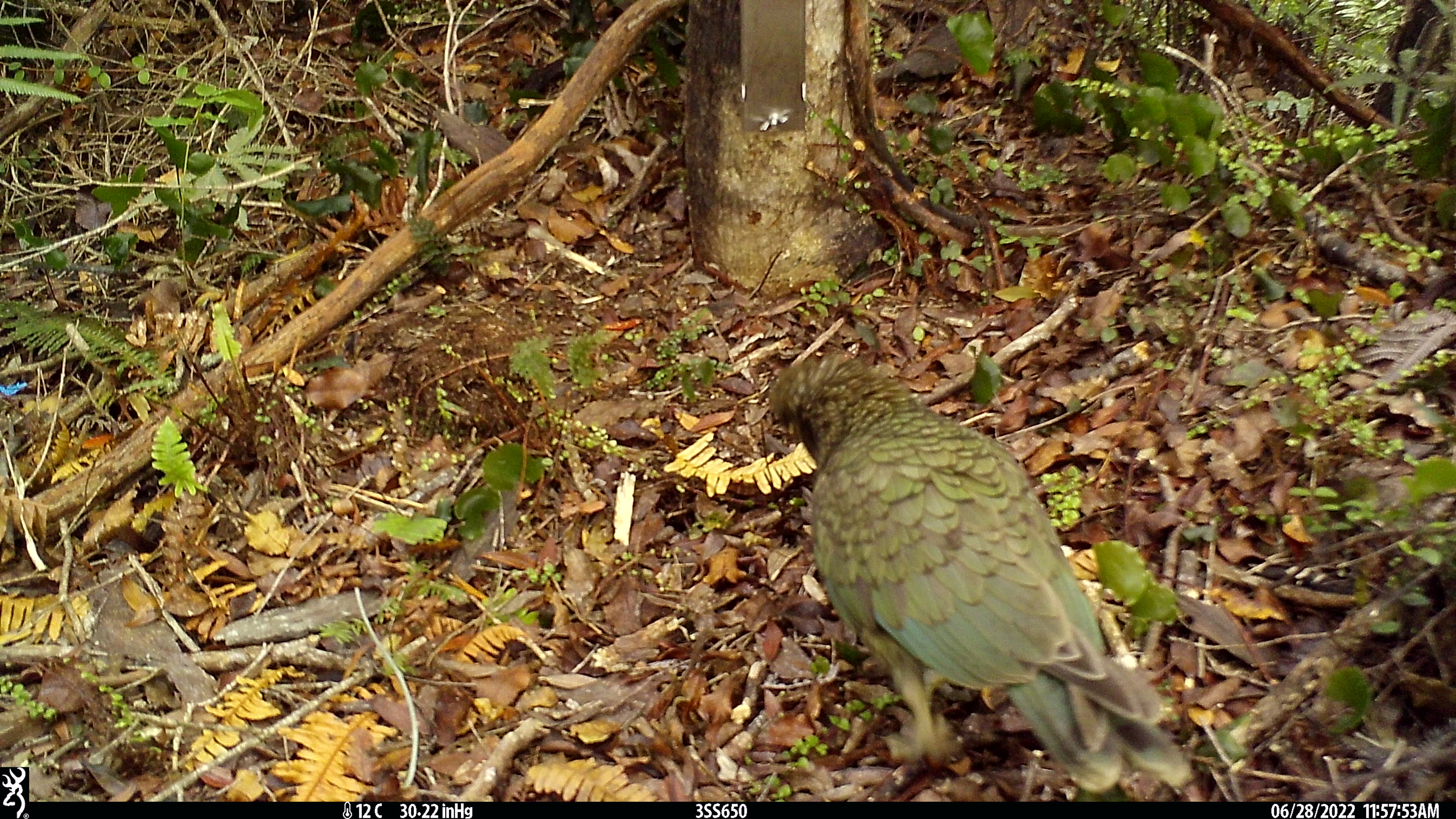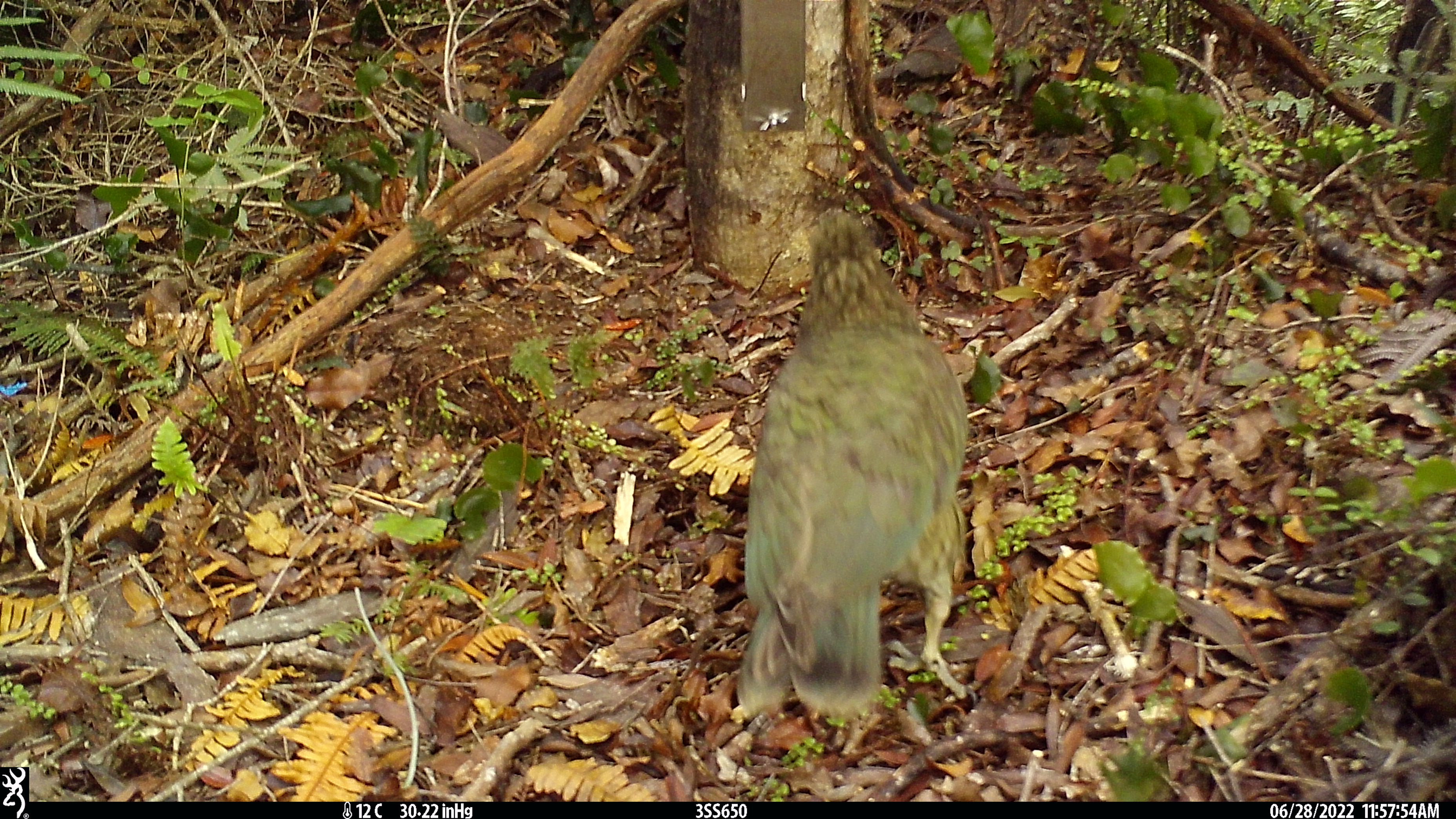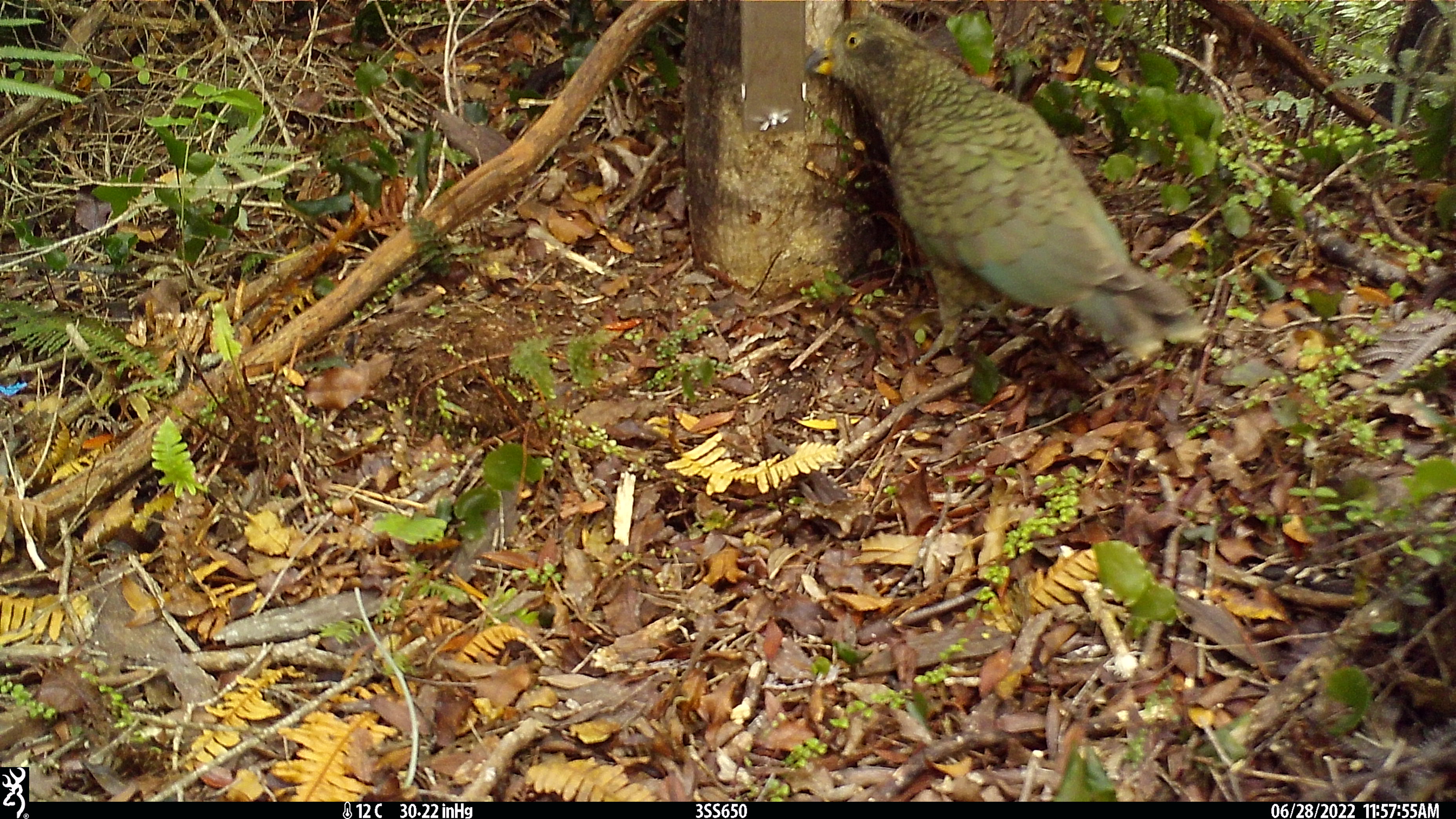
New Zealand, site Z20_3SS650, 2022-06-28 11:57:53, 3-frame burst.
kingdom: Animalia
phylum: Chordata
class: Aves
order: Psittaciformes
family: Strigopidae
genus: Nestor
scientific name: Nestor notabilis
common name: kea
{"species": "kea (Nestor notabilis)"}